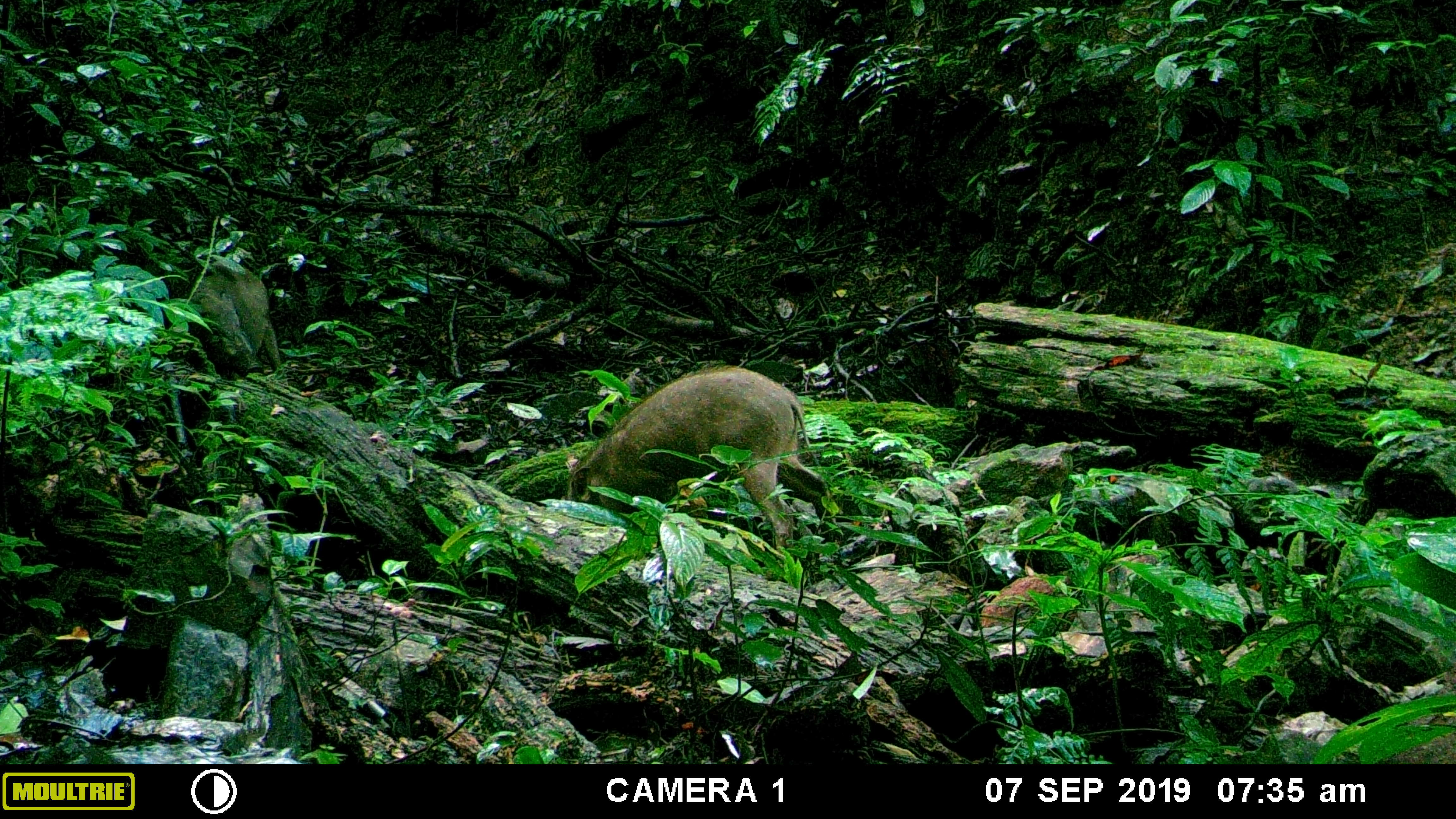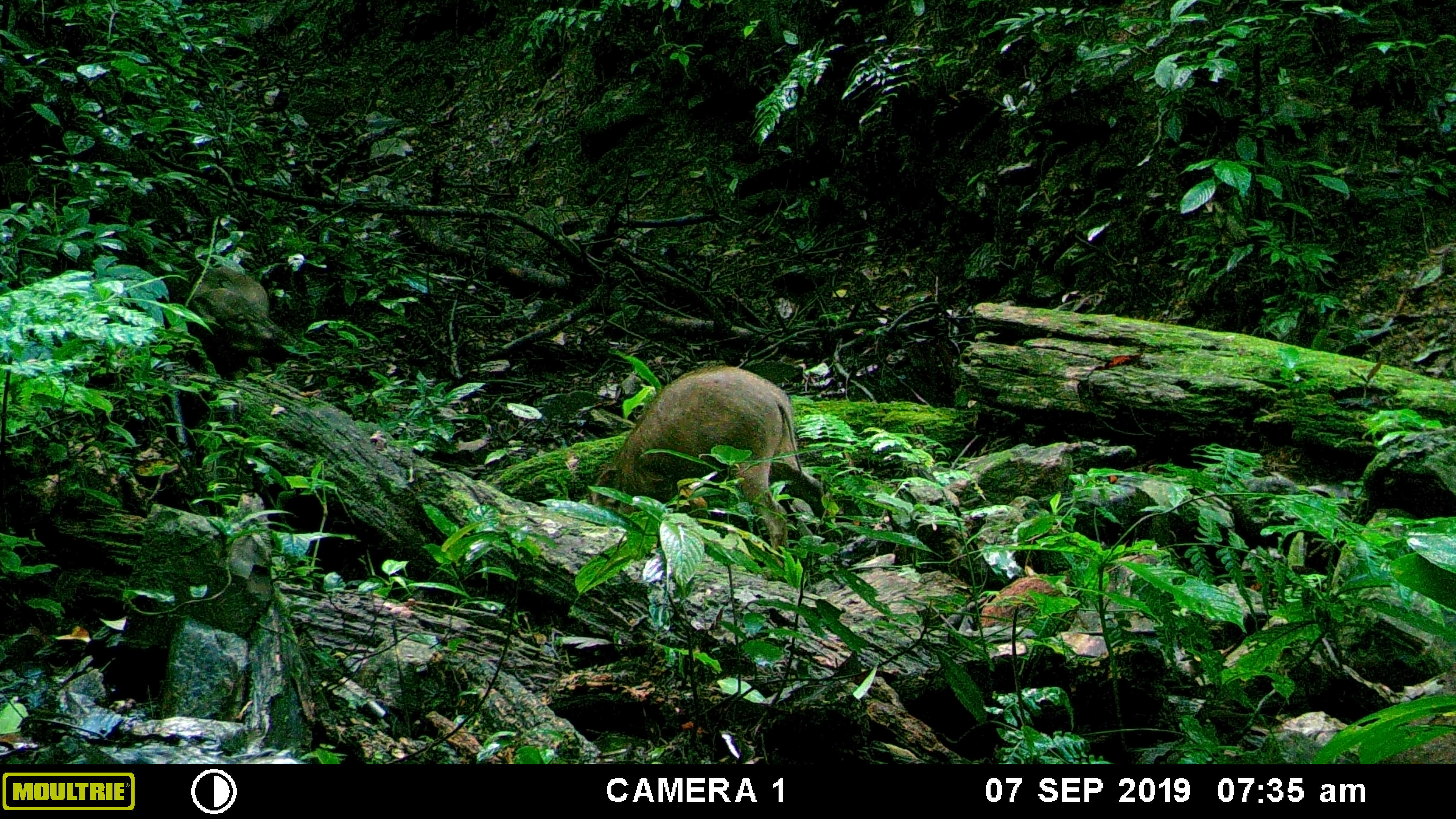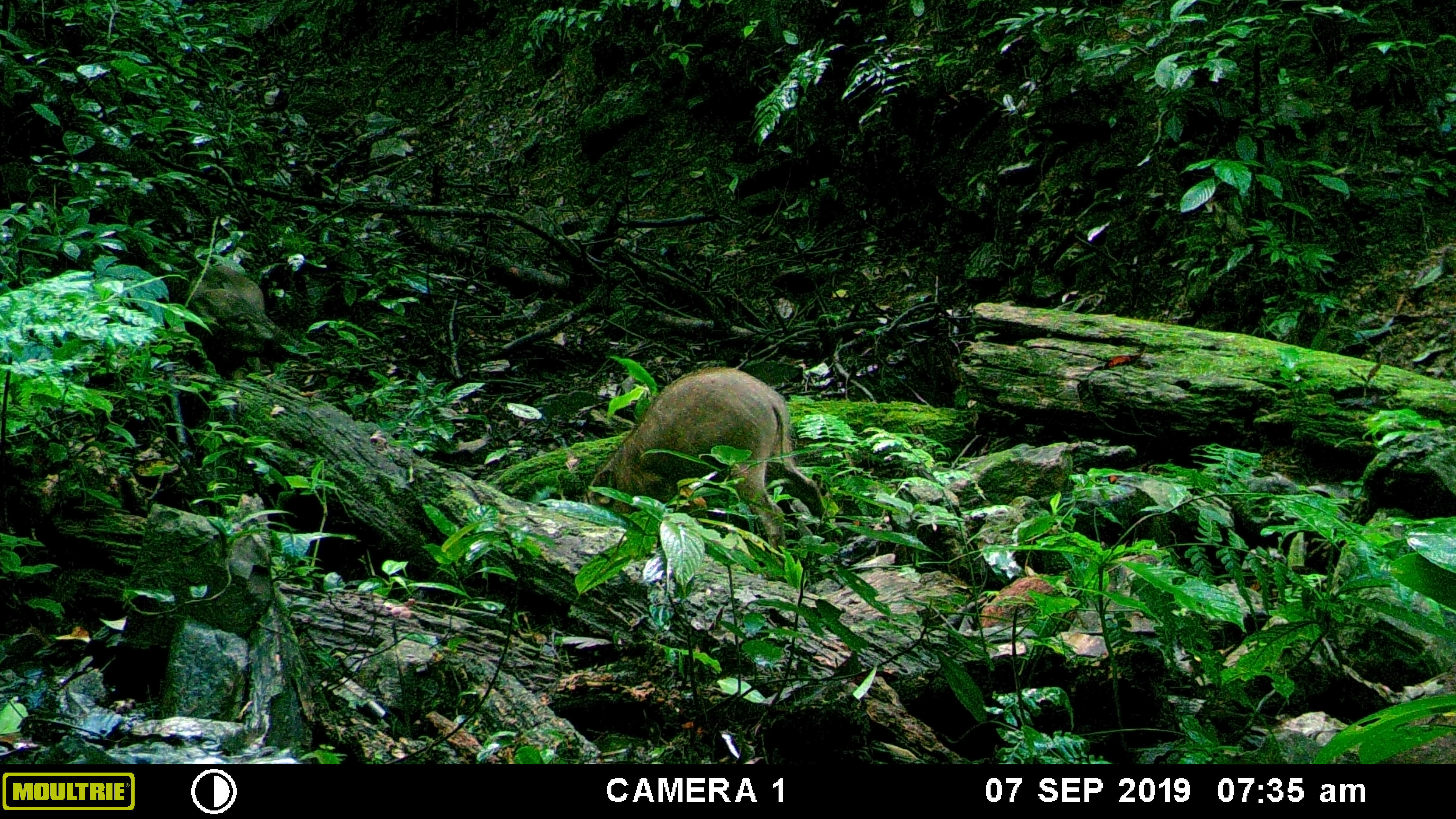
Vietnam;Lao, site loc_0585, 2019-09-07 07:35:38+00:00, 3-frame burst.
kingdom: Animalia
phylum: Chordata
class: Mammalia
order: Artiodactyla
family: Suidae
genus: Sus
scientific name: Sus scrofa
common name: eurasian wild pig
Eurasian wild pig (Sus scrofa). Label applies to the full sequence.